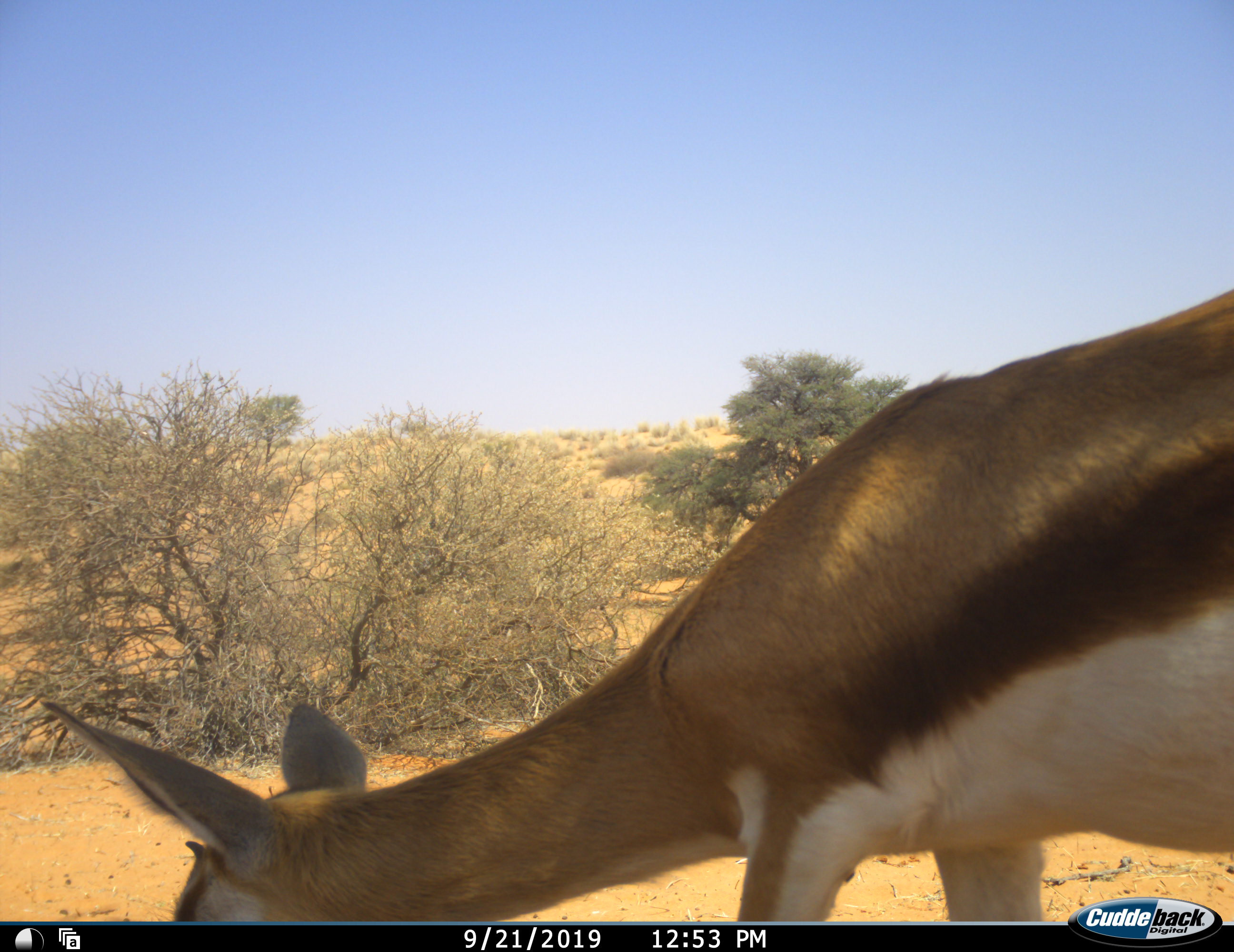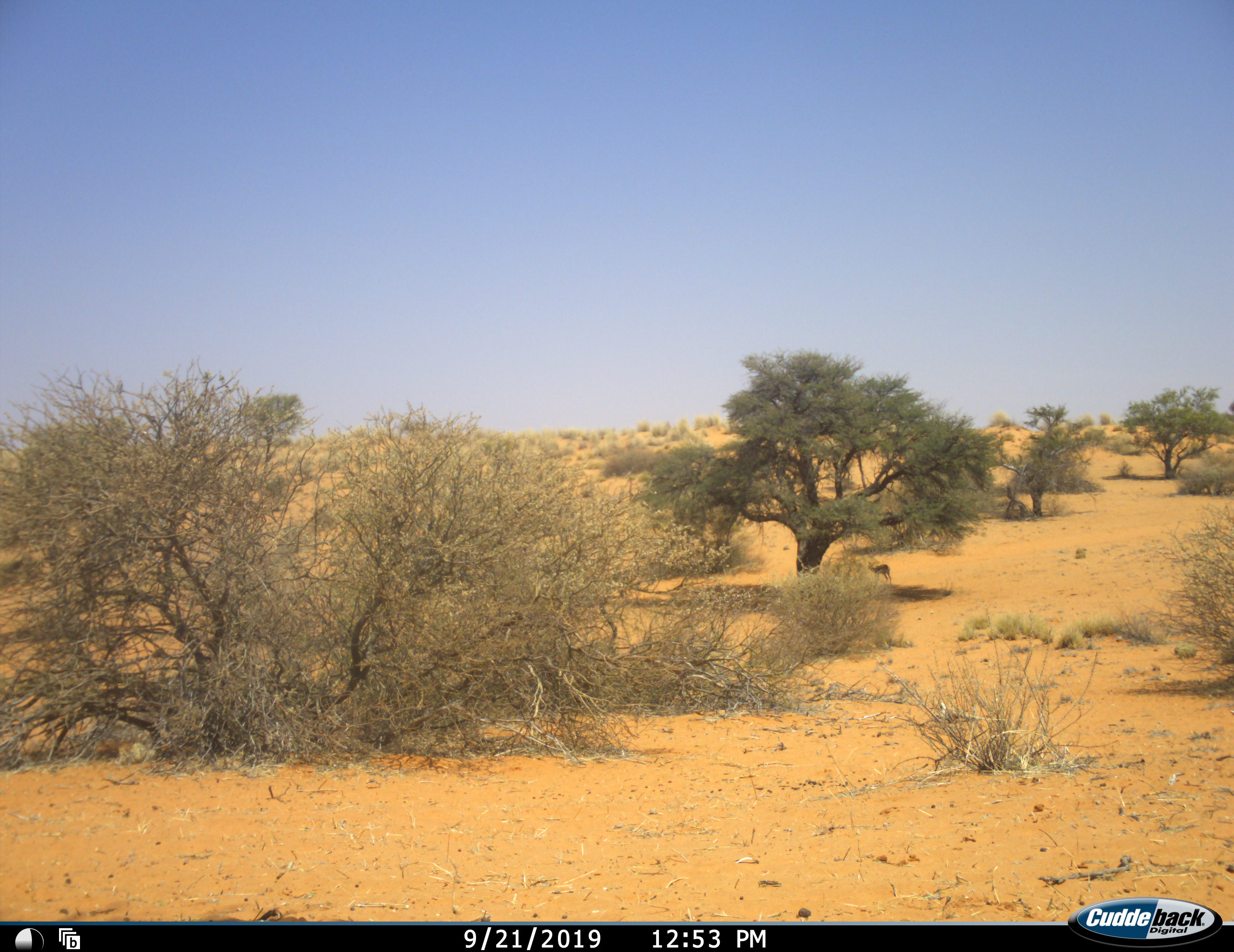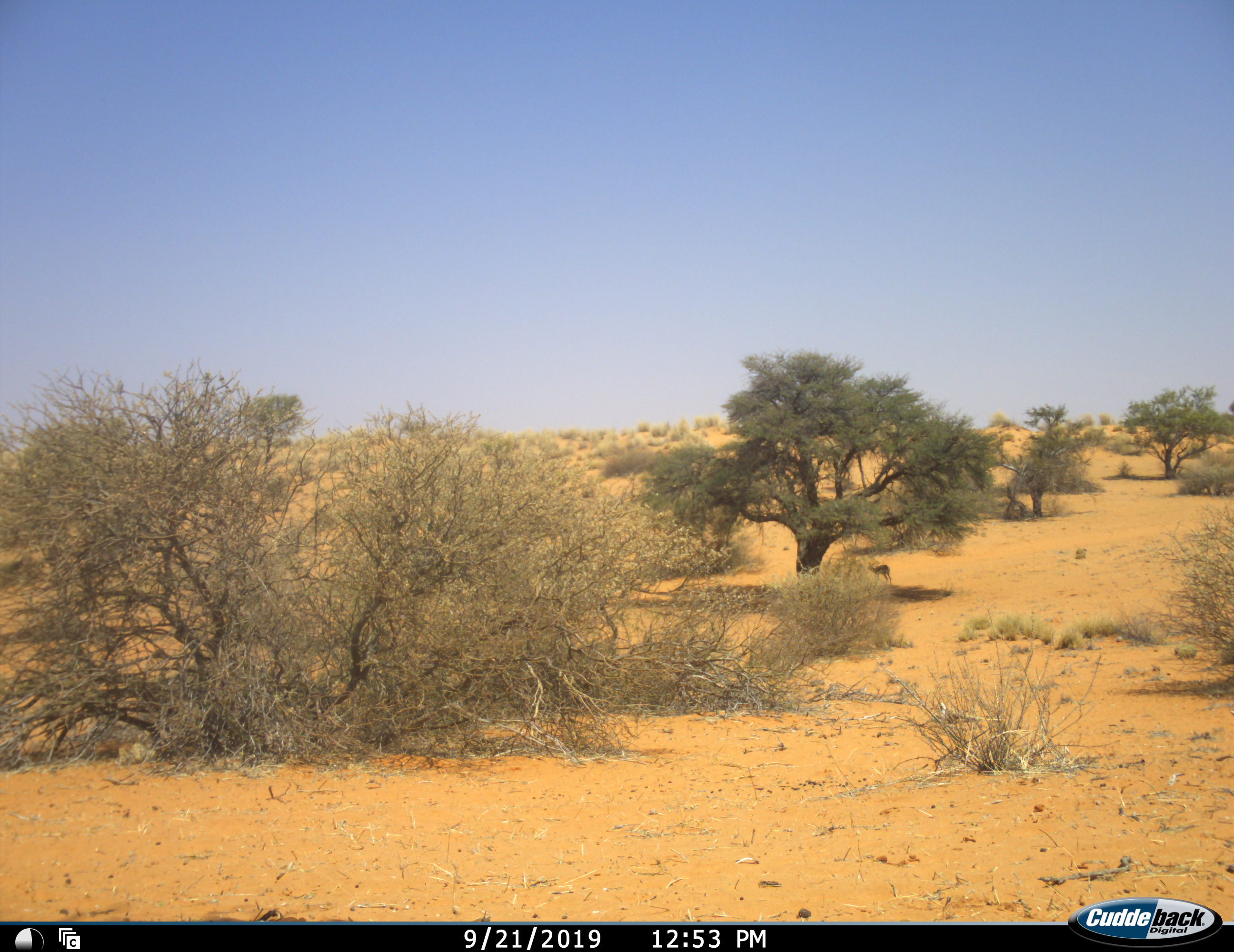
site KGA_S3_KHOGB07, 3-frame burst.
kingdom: Animalia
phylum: Chordata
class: Mammalia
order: Artiodactyla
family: Bovidae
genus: Antidorcas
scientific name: Antidorcas marsupialis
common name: springbok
Springbok (Antidorcas marsupialis), count 2. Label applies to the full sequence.